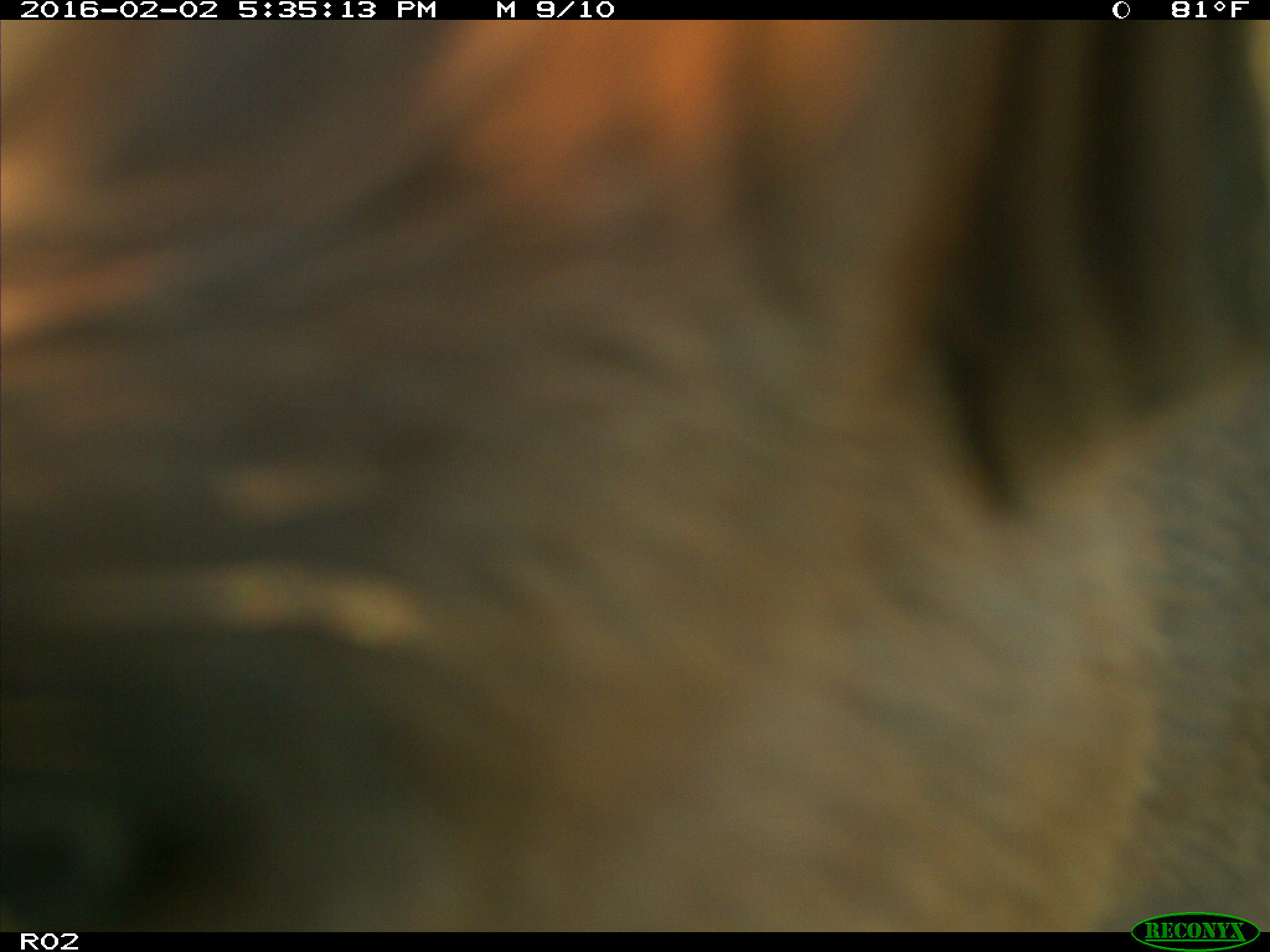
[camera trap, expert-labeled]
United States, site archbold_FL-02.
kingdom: Animalia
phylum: Chordata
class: Mammalia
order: Artiodactyla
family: Bovidae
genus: Bos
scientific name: Bos taurus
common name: domestic cow